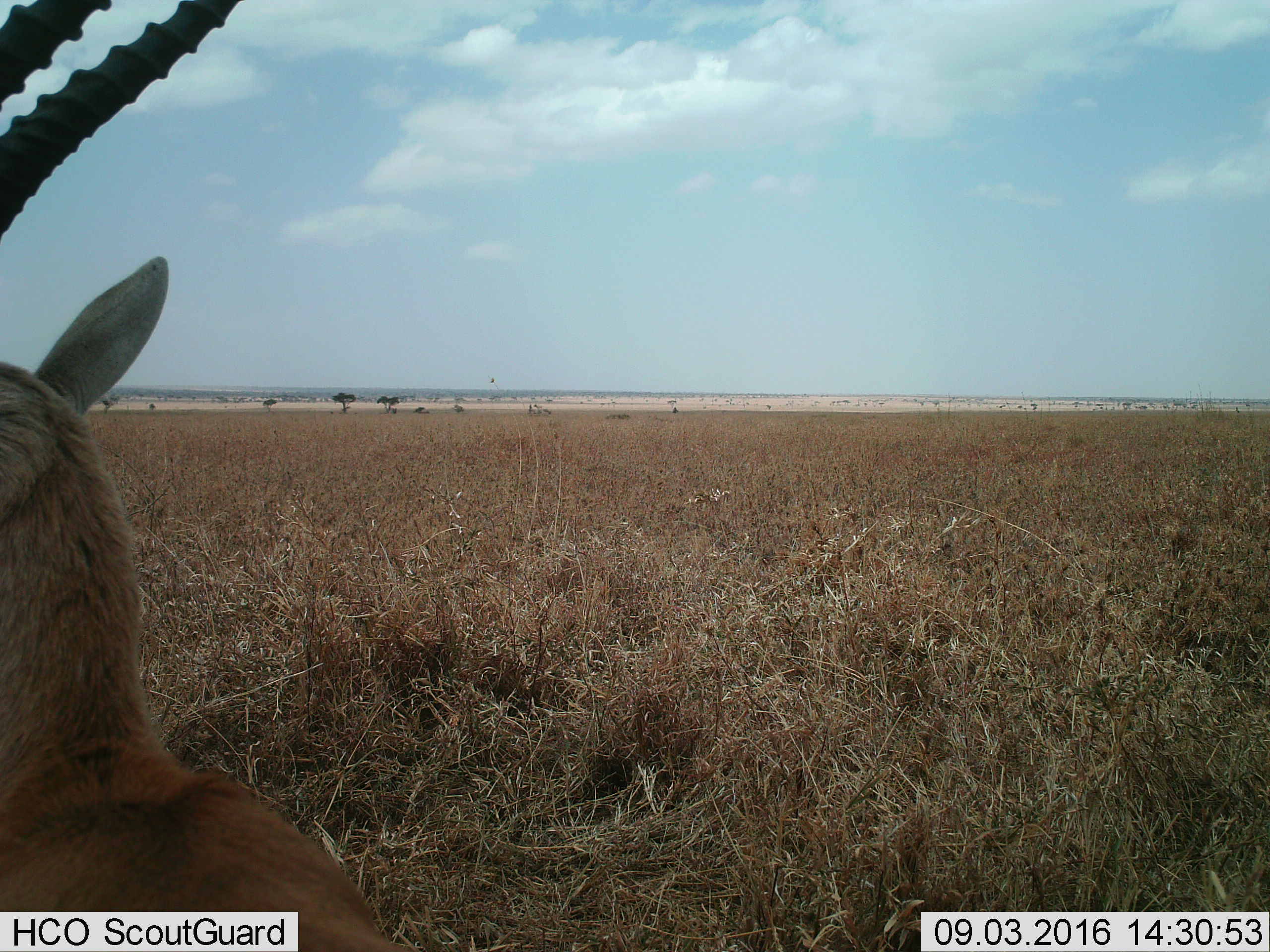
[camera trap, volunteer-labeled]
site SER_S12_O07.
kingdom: Animalia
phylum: Chordata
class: Mammalia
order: Artiodactyla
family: Bovidae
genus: Eudorcas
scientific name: Eudorcas thomsonii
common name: thomson's gazelle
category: gazellethomsons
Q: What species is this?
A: Gazellethomsons (thomson's gazelle) (Eudorcas thomsonii).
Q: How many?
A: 1.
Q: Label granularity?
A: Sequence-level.